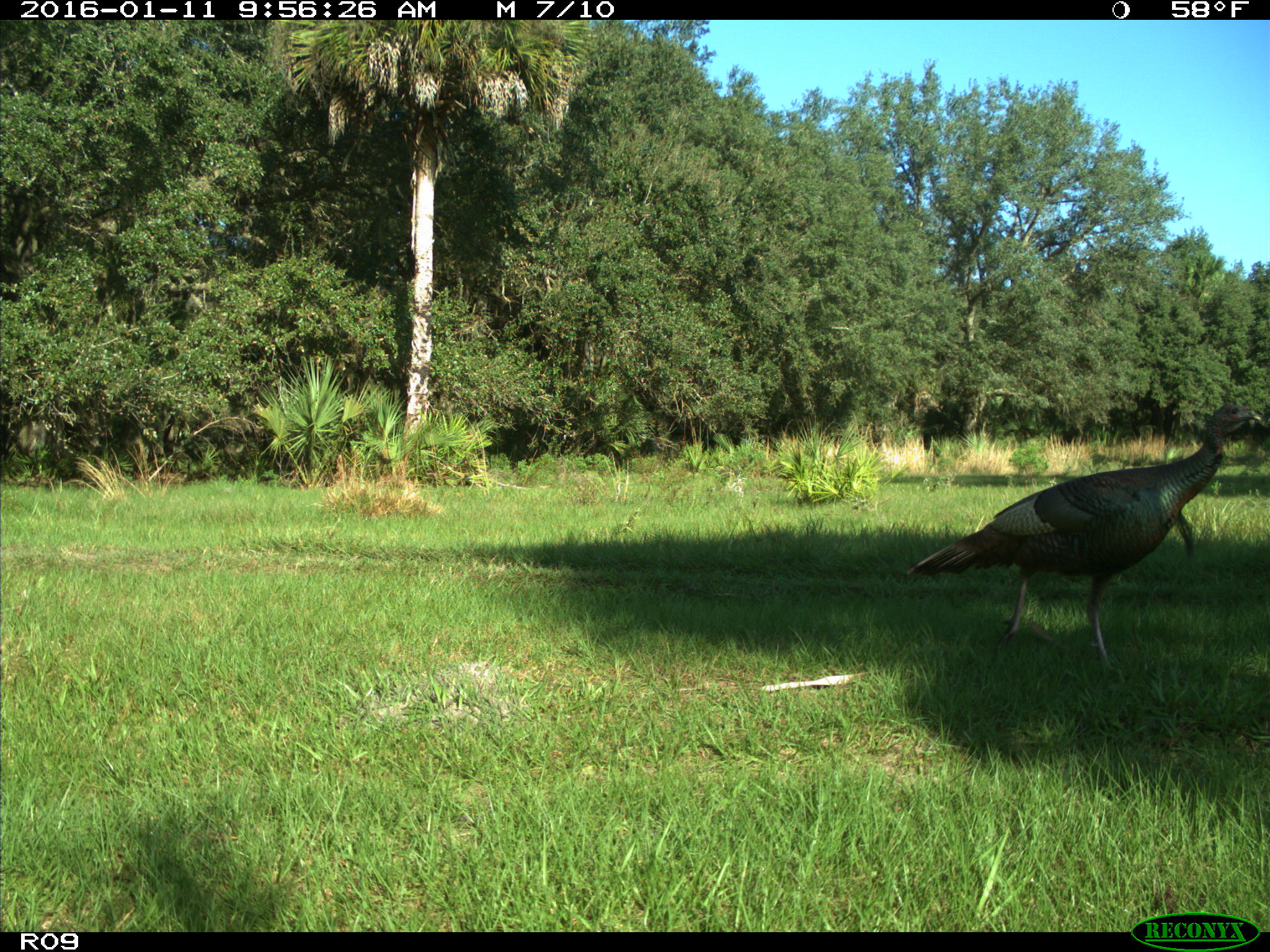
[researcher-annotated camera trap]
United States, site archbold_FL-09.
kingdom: Animalia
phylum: Chordata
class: Aves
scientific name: Aves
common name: birds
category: unidentified bird